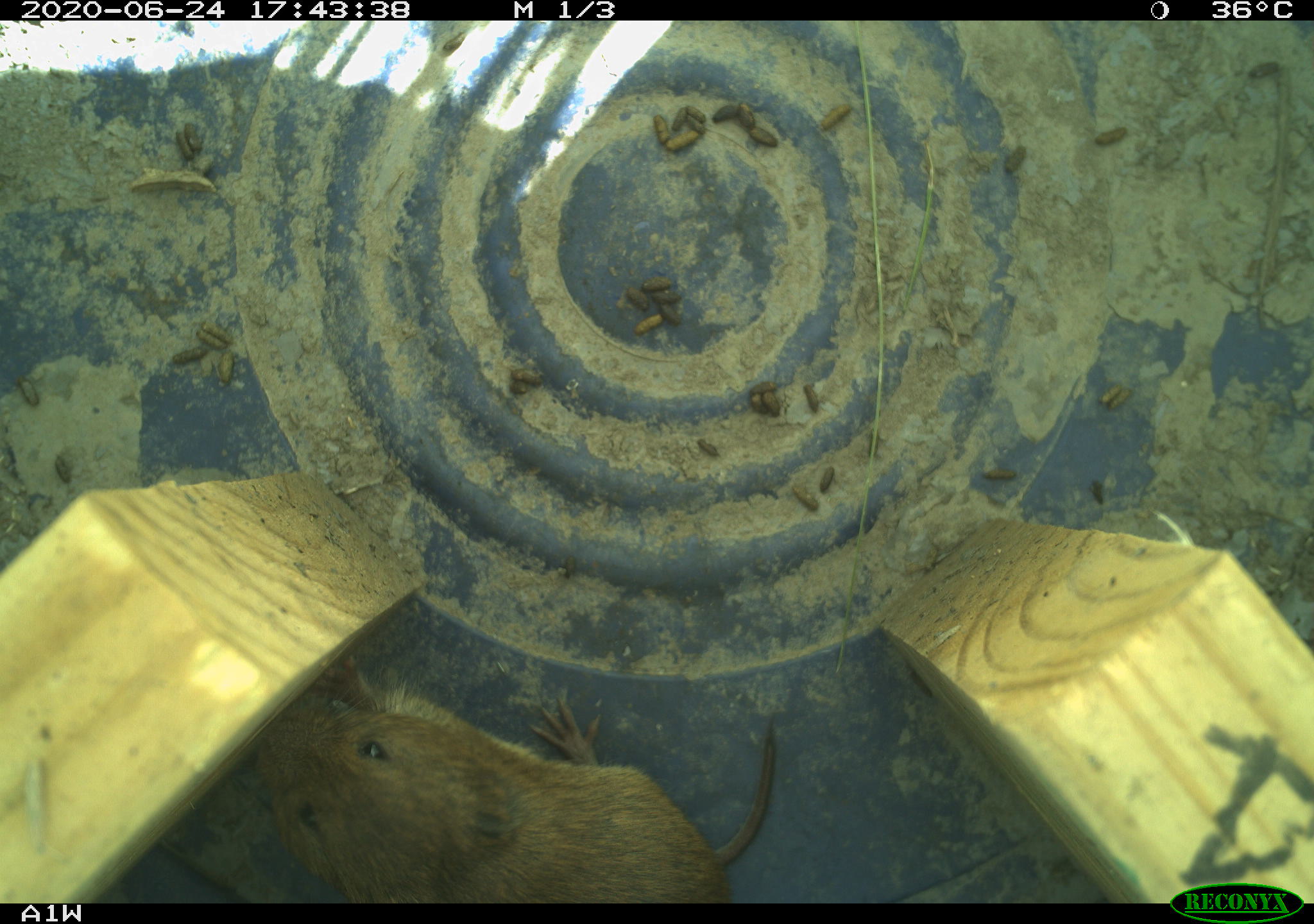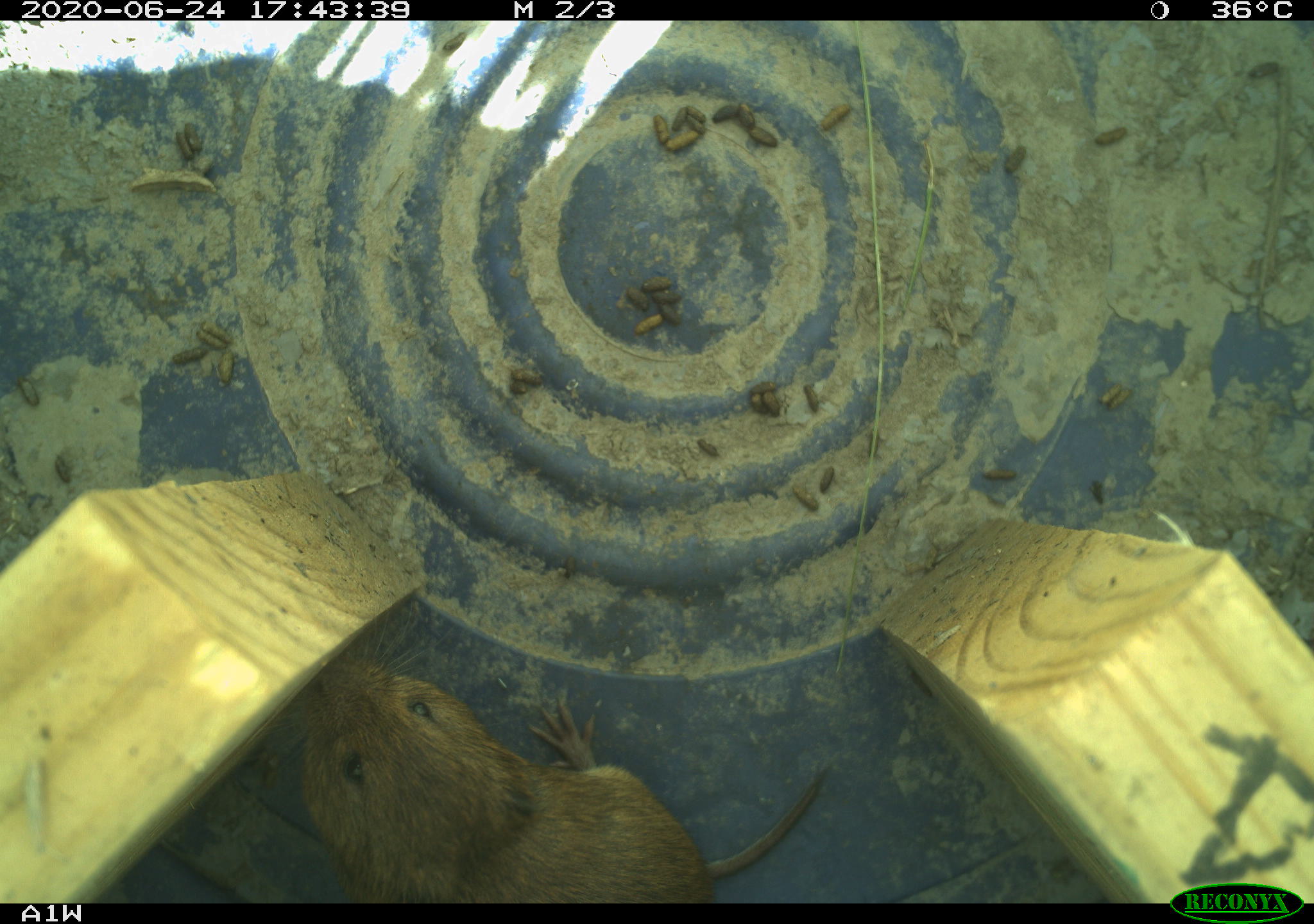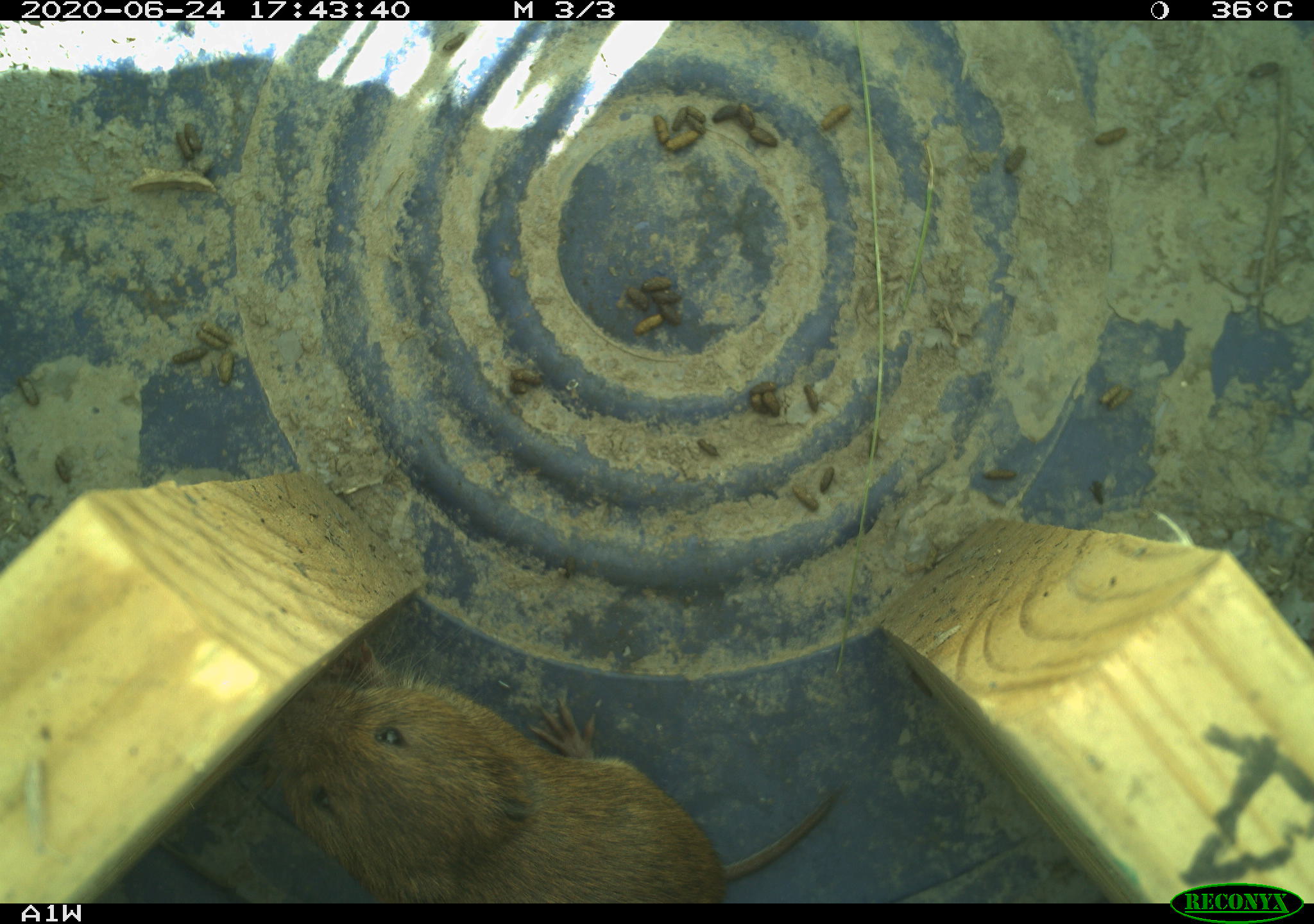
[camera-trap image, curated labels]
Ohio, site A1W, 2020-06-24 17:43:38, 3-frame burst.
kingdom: Animalia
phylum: Chordata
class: Mammalia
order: Rodentia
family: Cricetidae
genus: Microtus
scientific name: Microtus pennsylvanicus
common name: meadow vole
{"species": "meadow vole (Microtus pennsylvanicus)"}